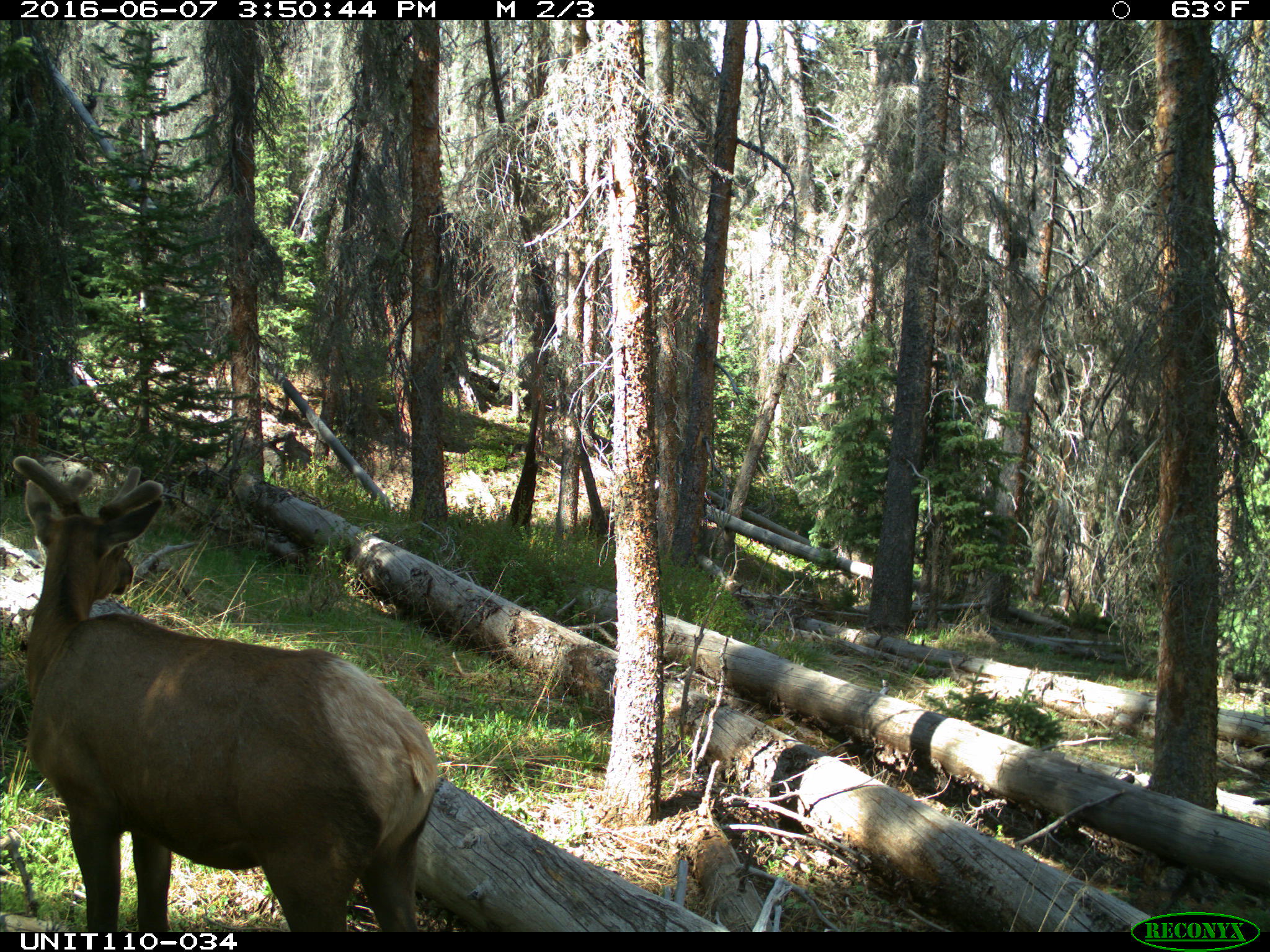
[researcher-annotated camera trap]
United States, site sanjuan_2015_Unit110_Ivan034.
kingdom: Animalia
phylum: Chordata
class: Mammalia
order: Artiodactyla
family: Cervidae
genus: Cervus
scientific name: Cervus elaphus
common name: red deer